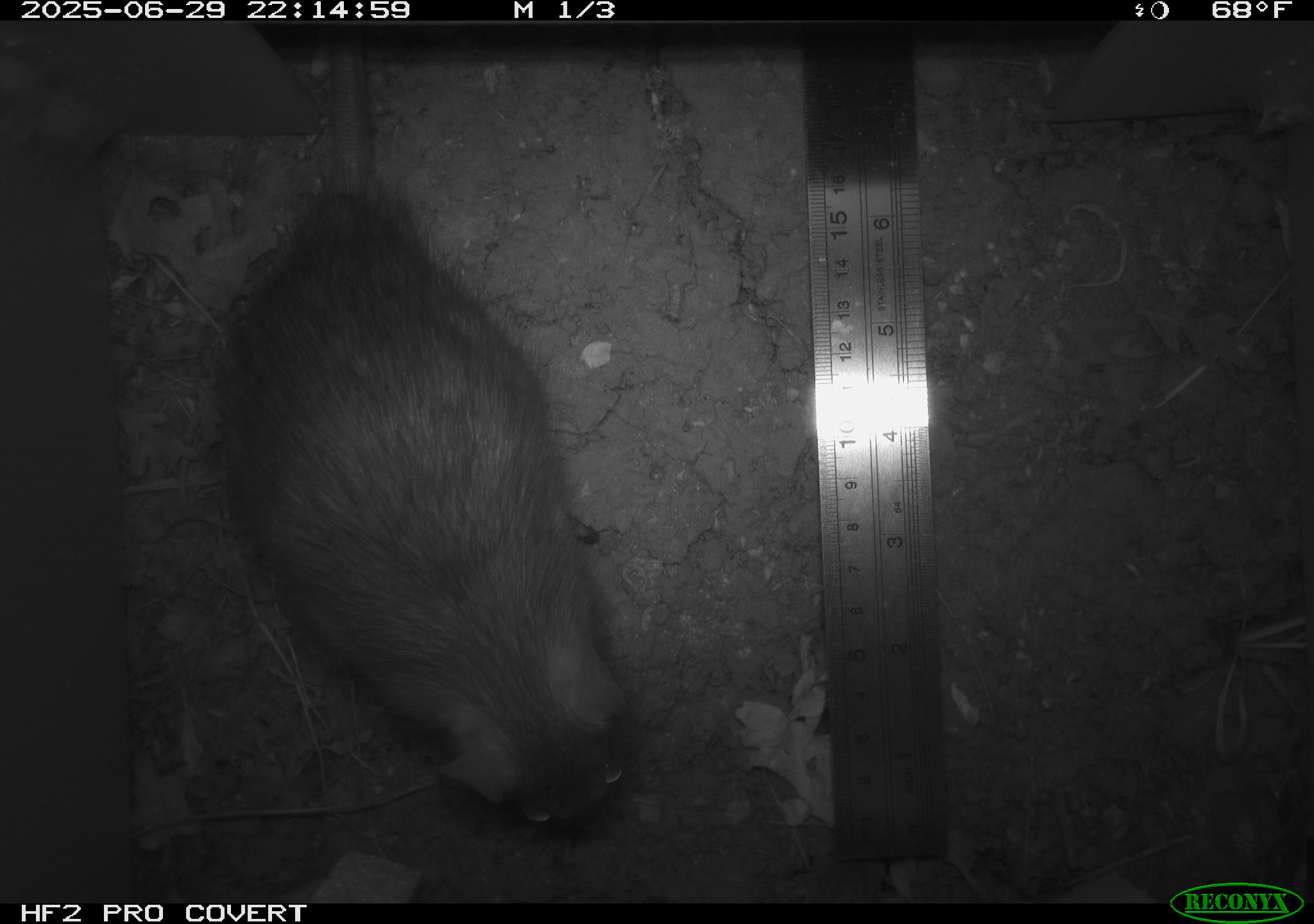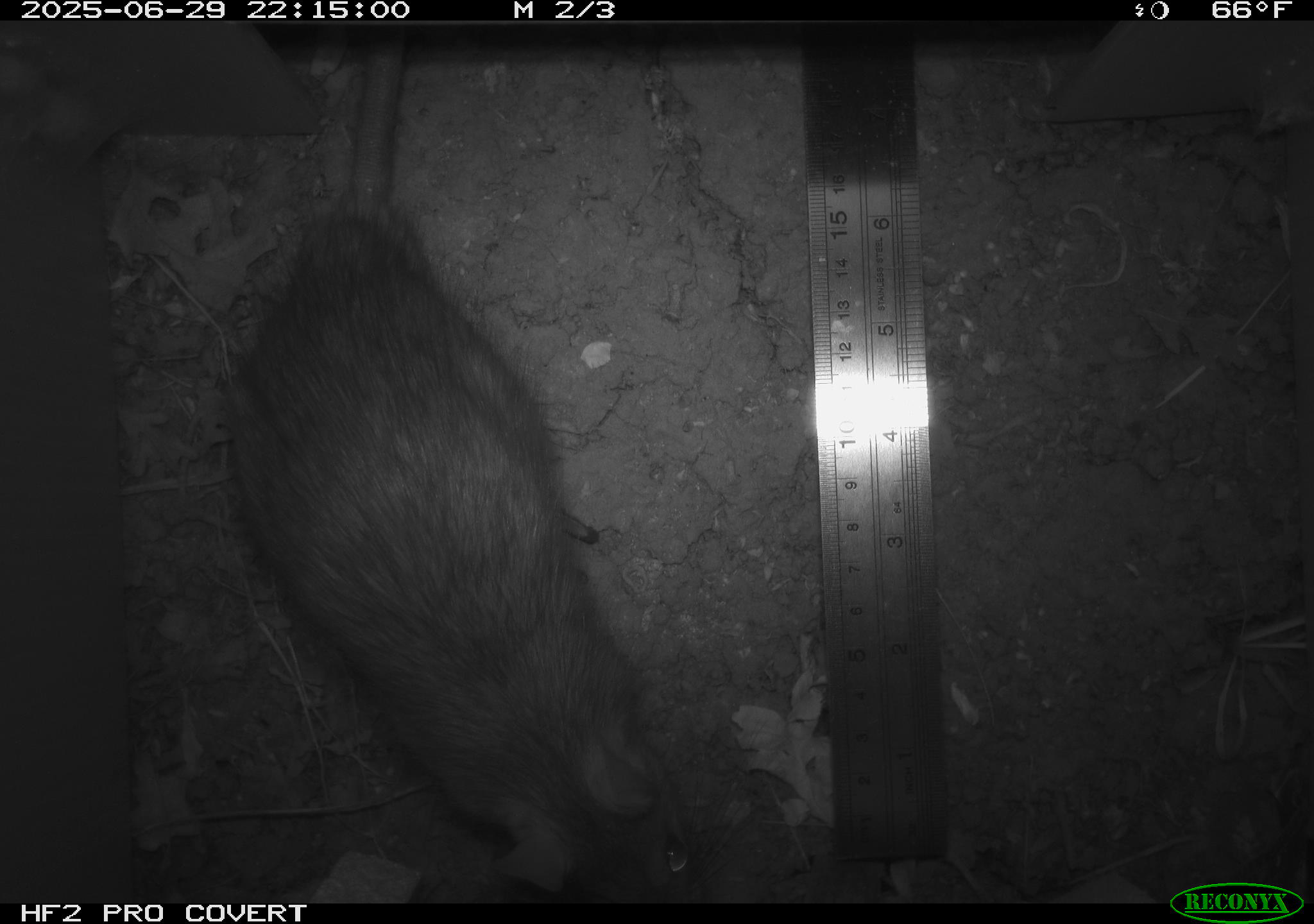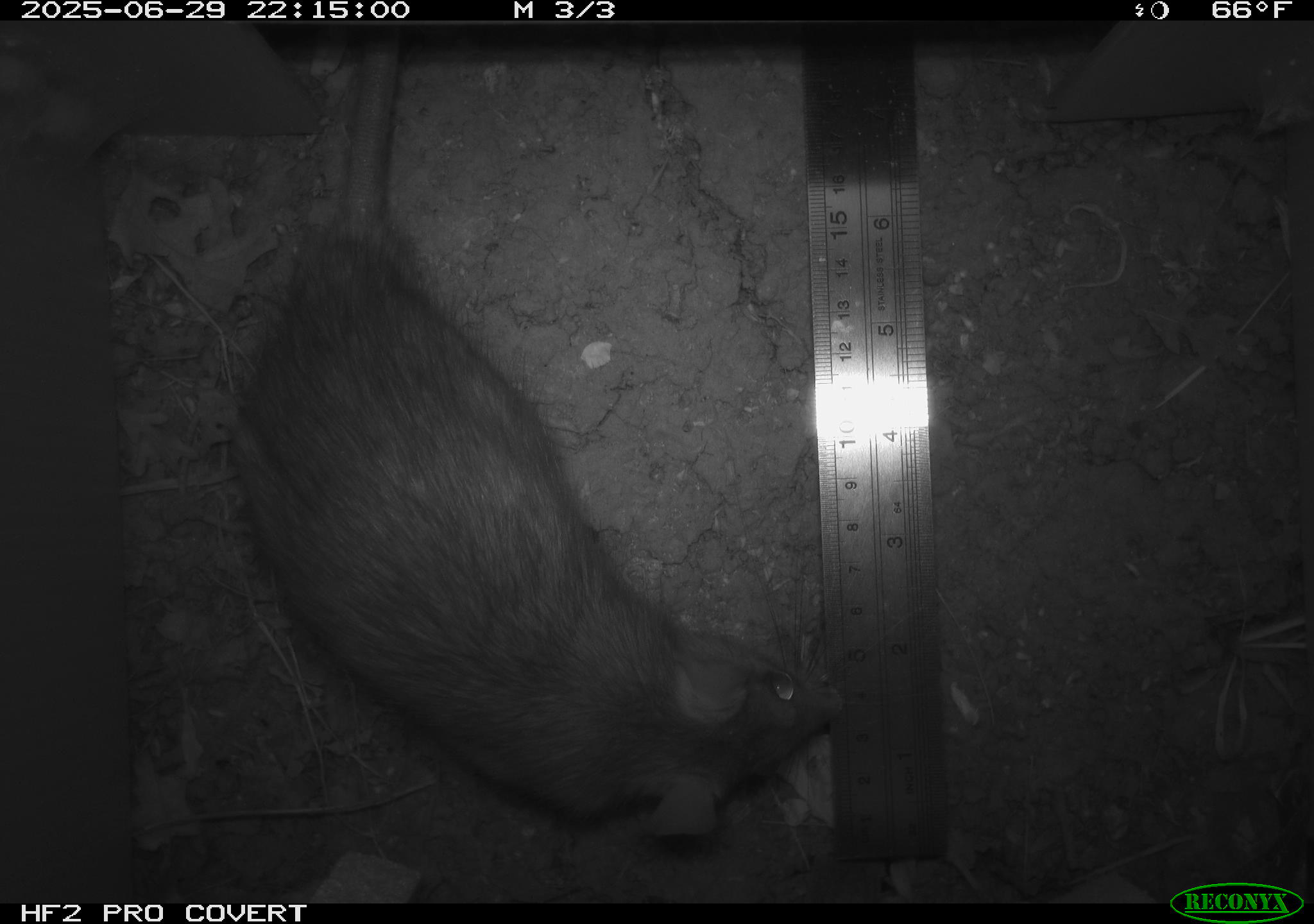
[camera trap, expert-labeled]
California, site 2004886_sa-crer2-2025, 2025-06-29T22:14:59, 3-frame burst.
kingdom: Animalia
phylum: Chordata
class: Mammalia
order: Rodentia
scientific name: Rodentia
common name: rodent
Rodent (Rodentia).